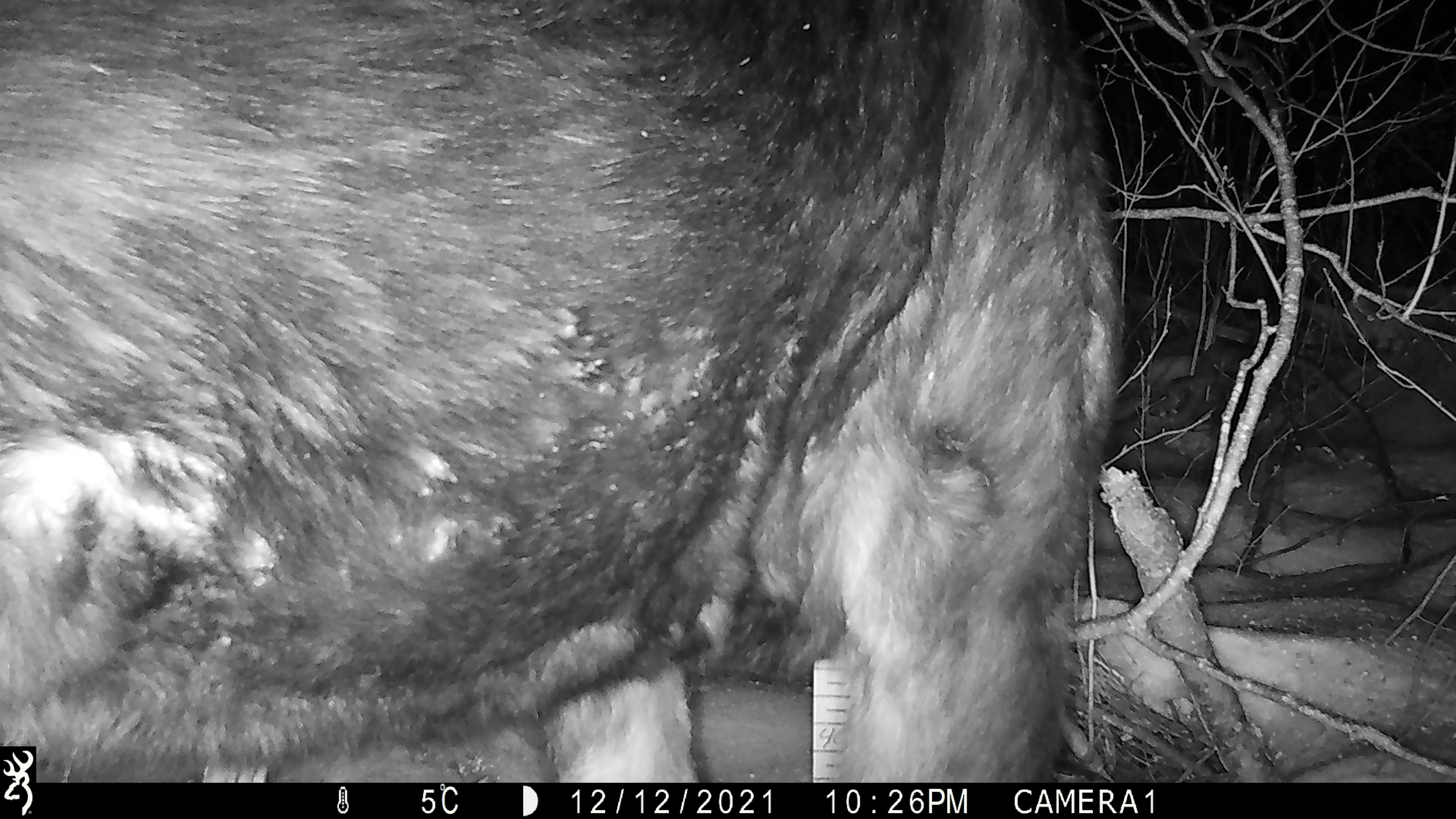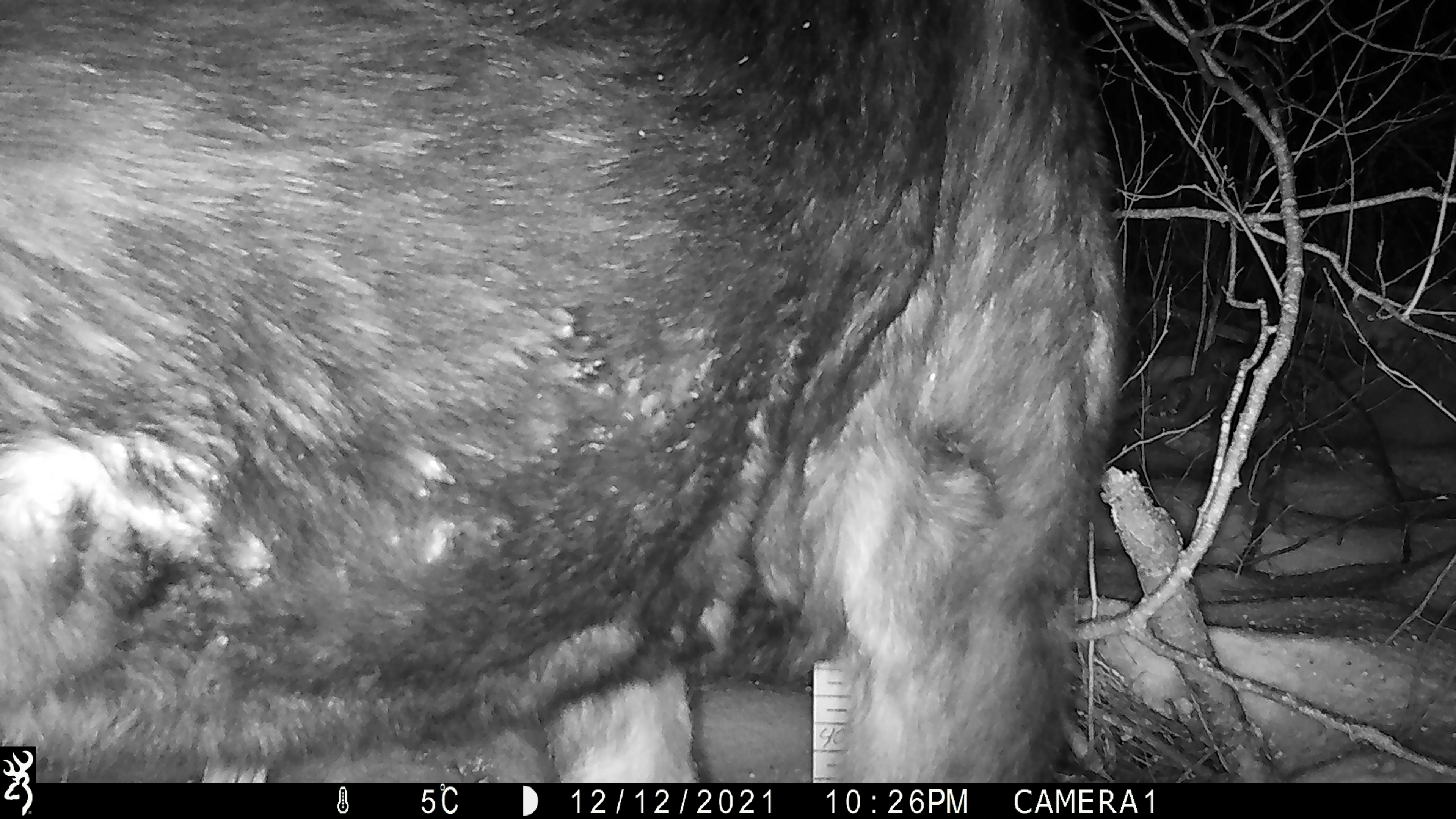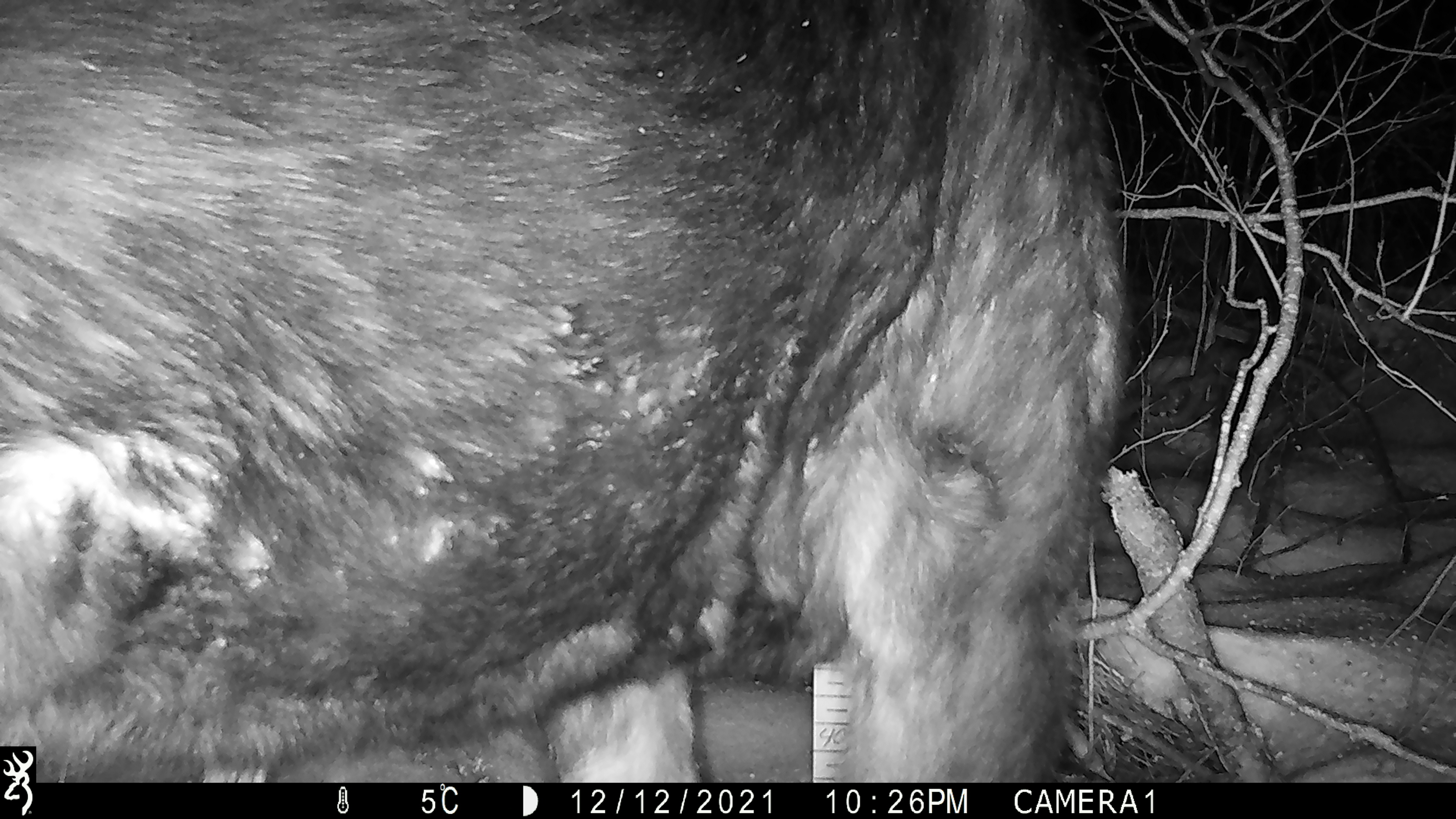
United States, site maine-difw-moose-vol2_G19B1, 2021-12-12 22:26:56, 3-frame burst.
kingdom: Animalia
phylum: Chordata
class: Mammalia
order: Artiodactyla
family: Cervidae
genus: Alces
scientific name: Alces alces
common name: moose